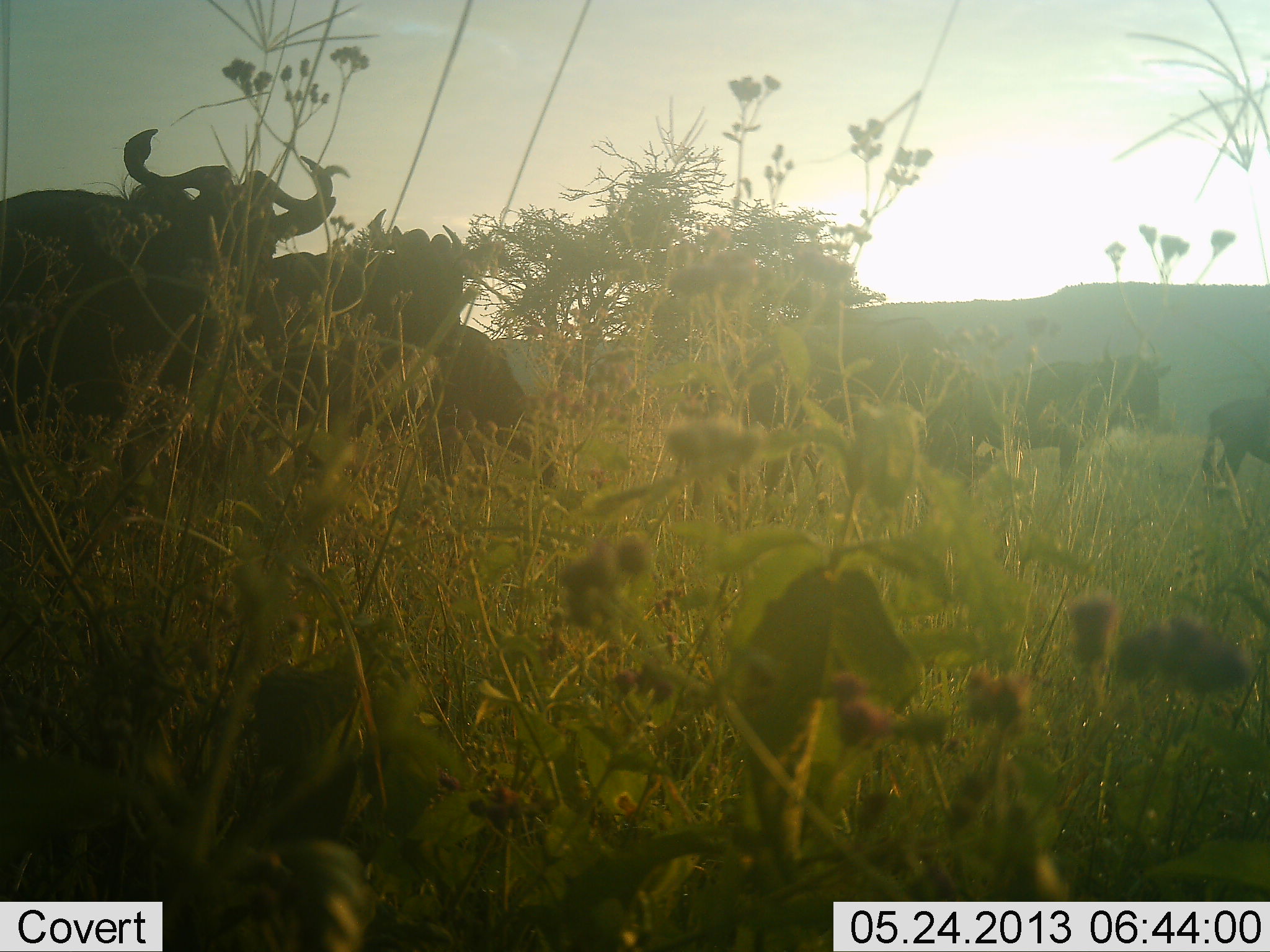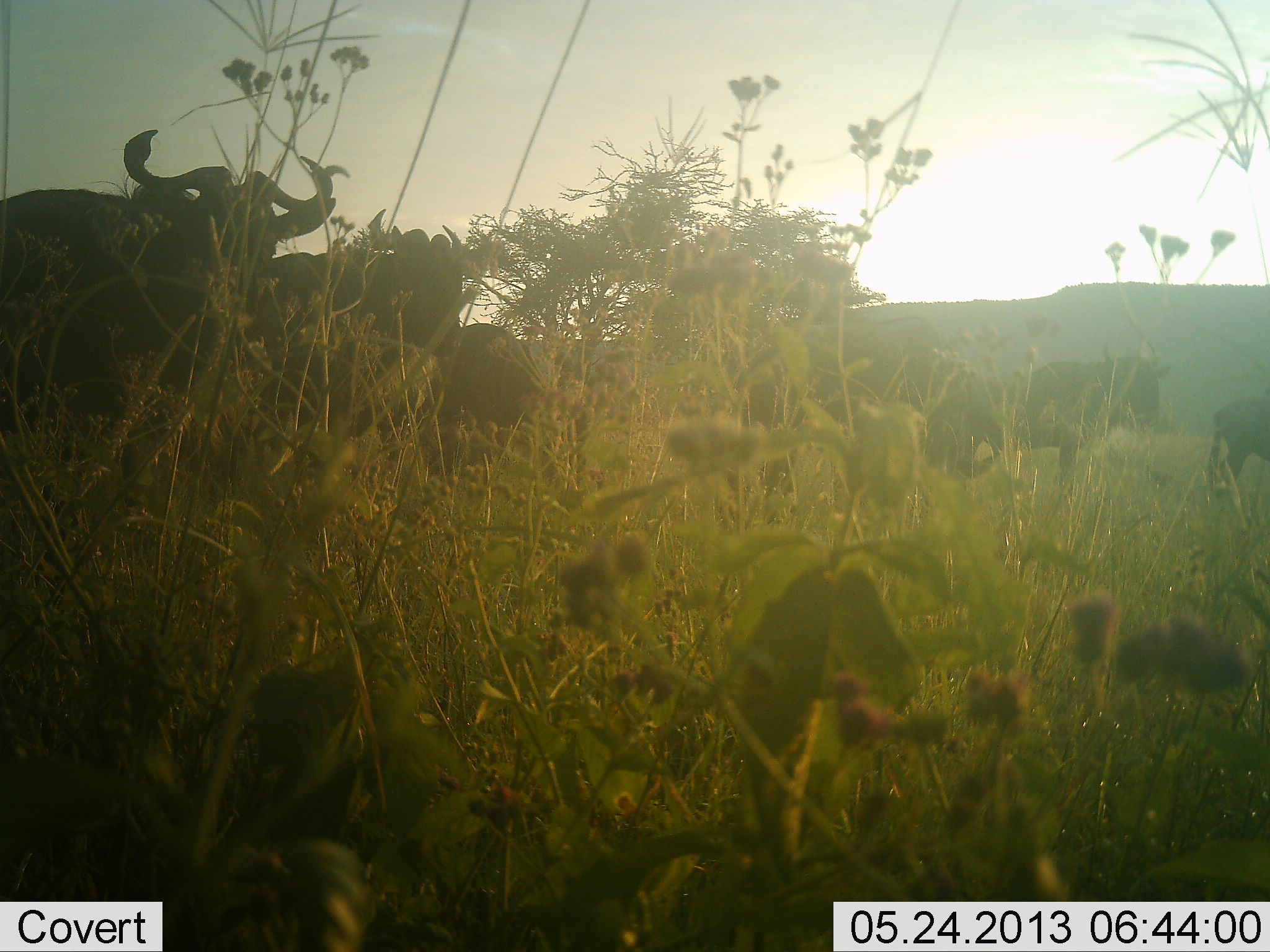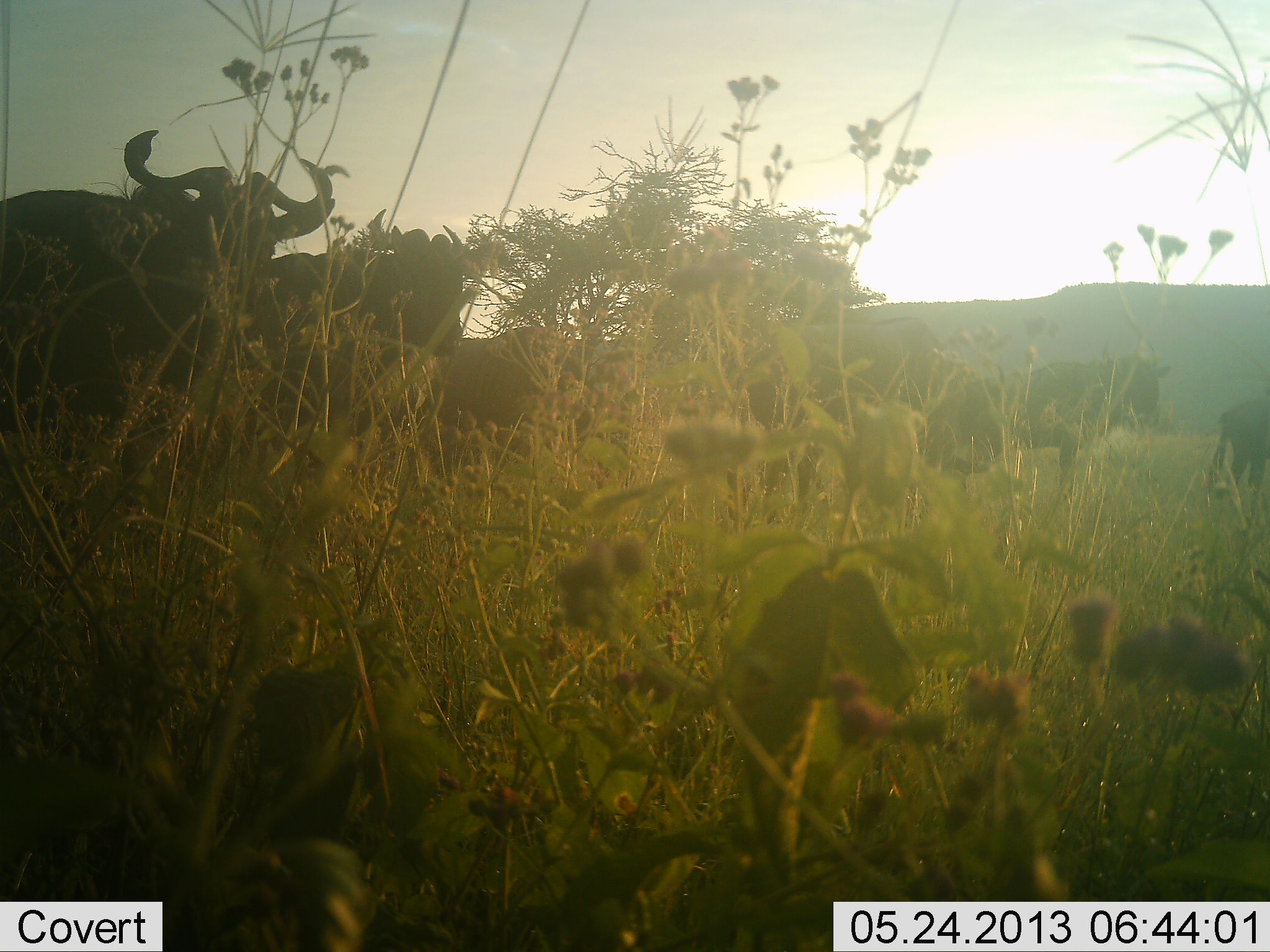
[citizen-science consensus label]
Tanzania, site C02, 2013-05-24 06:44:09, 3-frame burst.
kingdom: Animalia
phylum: Chordata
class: Mammalia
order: Artiodactyla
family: Bovidae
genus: Connochaetes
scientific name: Connochaetes taurinus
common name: blue wildebeest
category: wildebeest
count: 7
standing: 100%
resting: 0%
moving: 40%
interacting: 0%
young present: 0%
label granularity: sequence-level